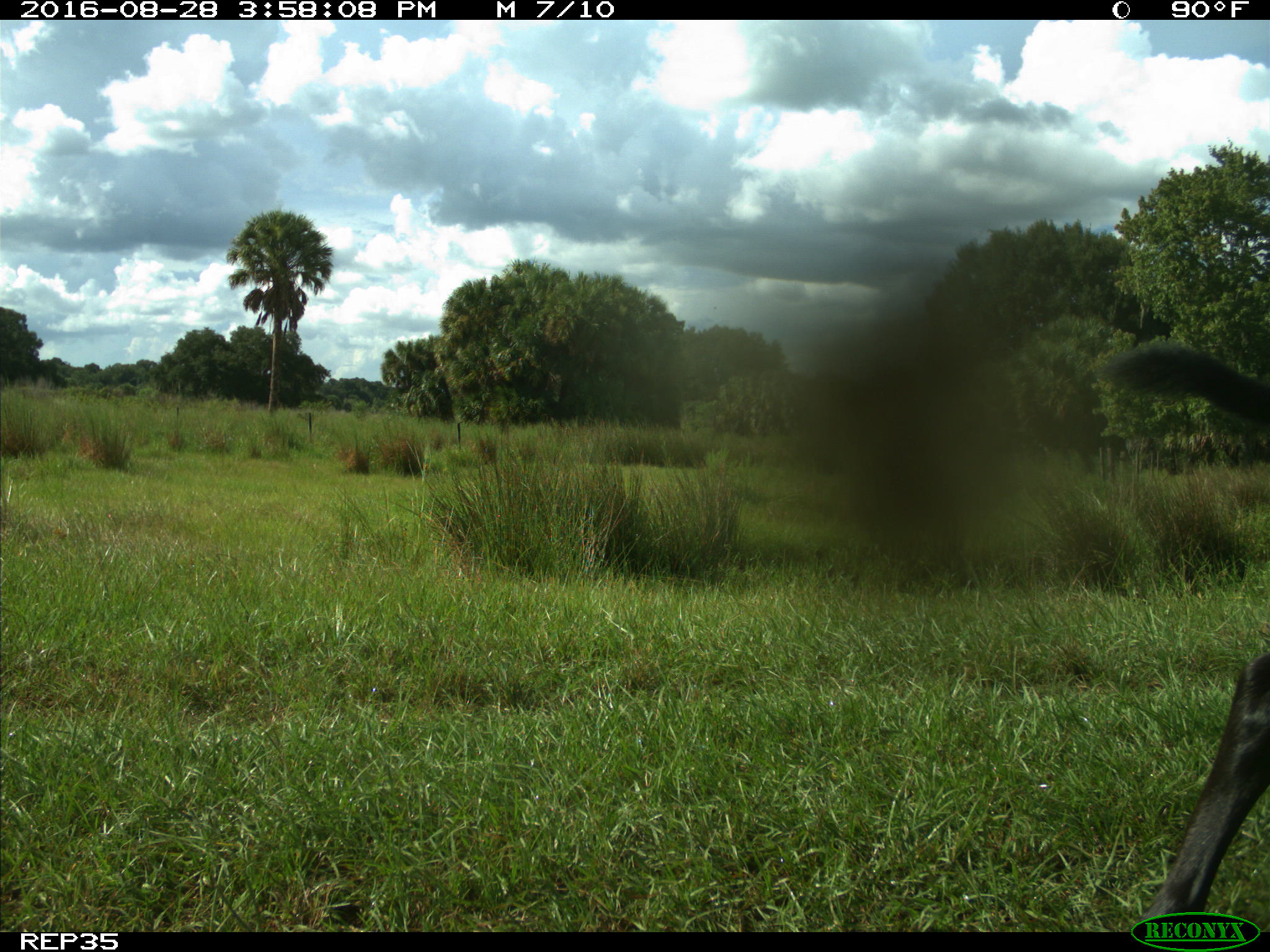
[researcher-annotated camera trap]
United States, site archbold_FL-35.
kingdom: Animalia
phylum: Chordata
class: Mammalia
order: Artiodactyla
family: Bovidae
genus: Bos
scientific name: Bos taurus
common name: domestic cow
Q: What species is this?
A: Bos taurus (domestic cow).